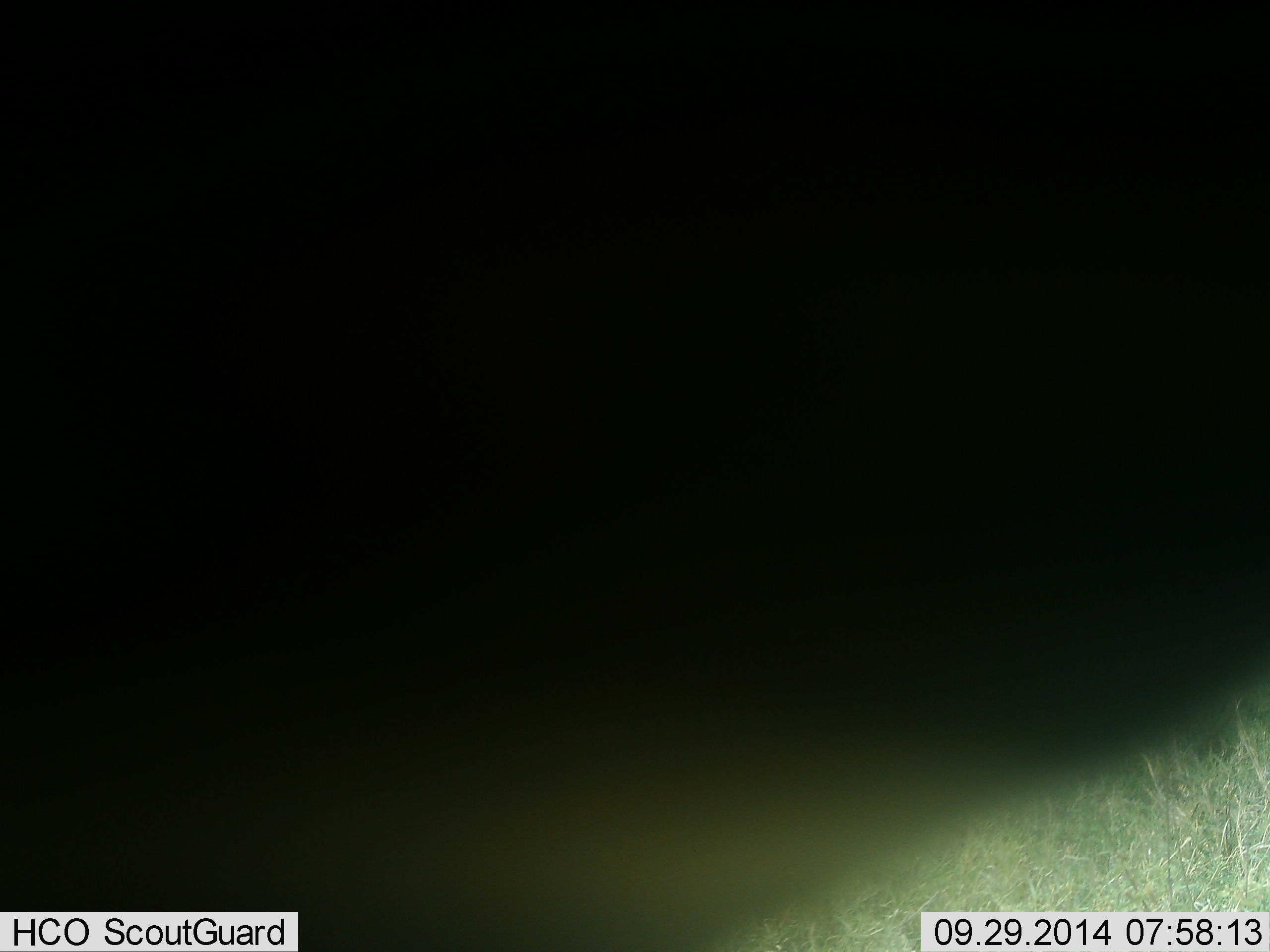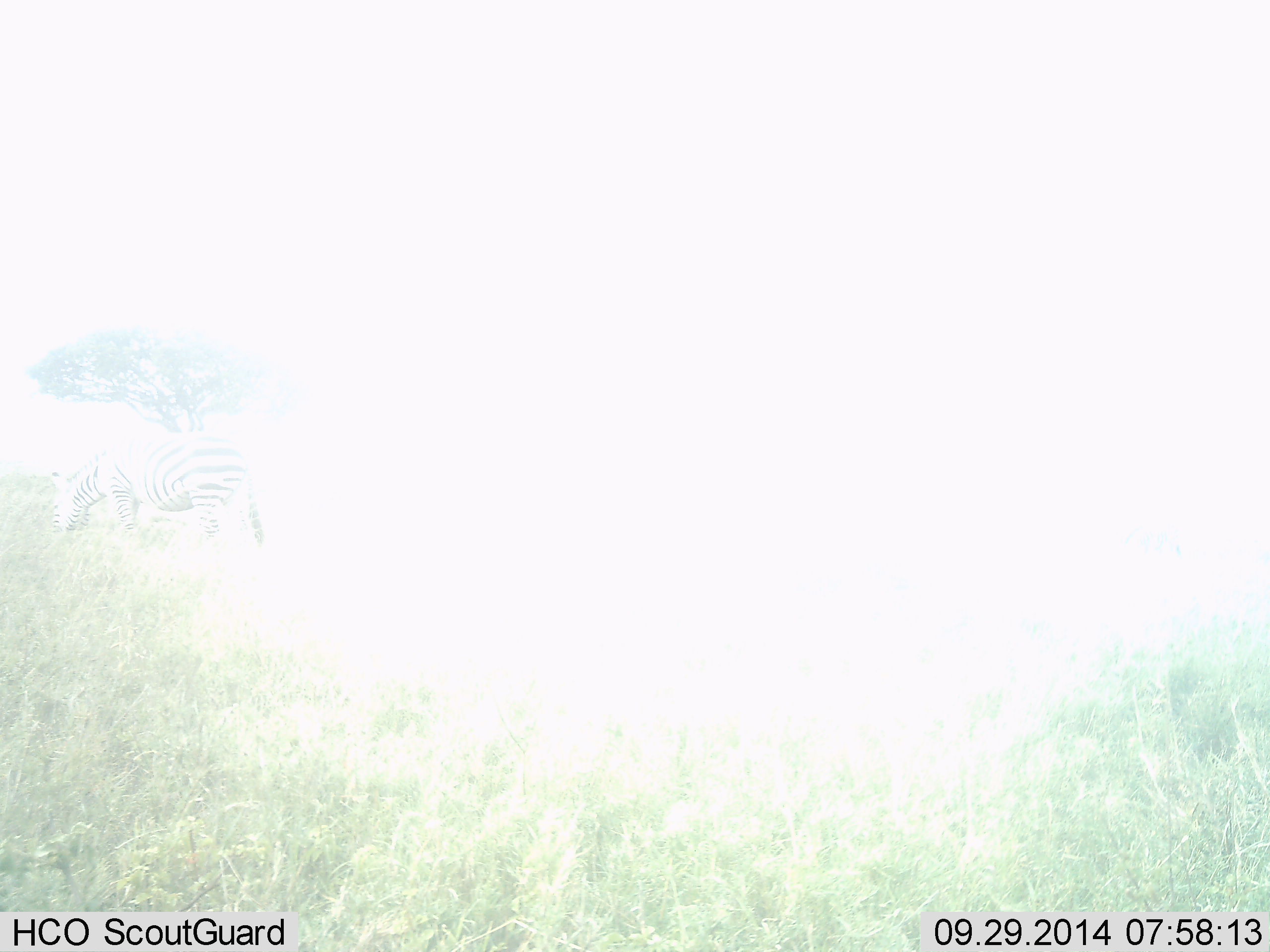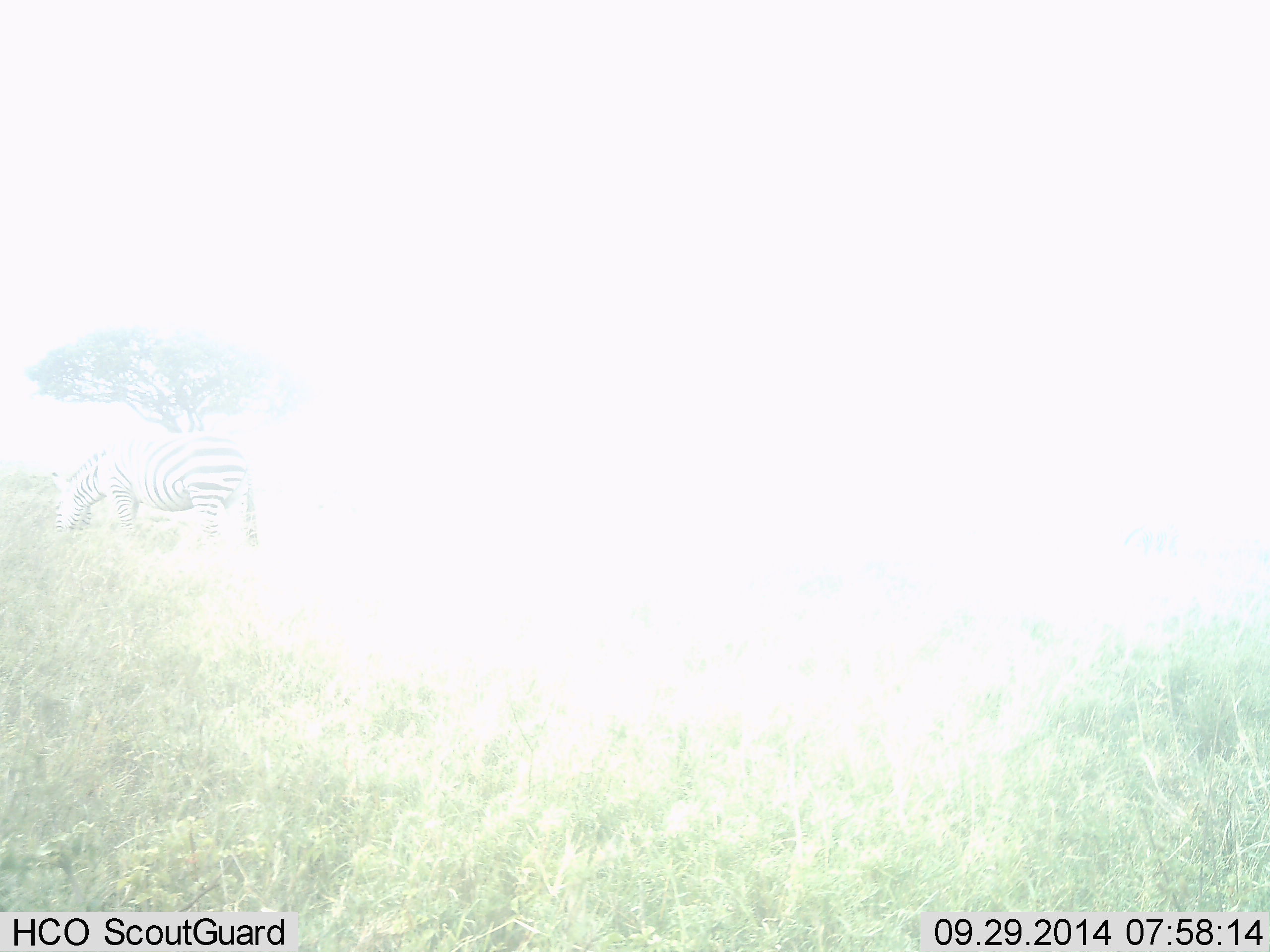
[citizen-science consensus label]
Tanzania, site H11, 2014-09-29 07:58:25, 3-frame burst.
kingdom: Animalia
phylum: Chordata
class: Mammalia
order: Perissodactyla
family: Equidae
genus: Equus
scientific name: Equus quagga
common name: plains zebra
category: zebra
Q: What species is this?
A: Zebra (plains zebra) (Equus quagga).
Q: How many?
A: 1.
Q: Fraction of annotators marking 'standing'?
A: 40%.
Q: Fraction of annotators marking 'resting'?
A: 0%.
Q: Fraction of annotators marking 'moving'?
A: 30%.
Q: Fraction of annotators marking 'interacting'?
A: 0%.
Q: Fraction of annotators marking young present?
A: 0%.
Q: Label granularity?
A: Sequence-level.